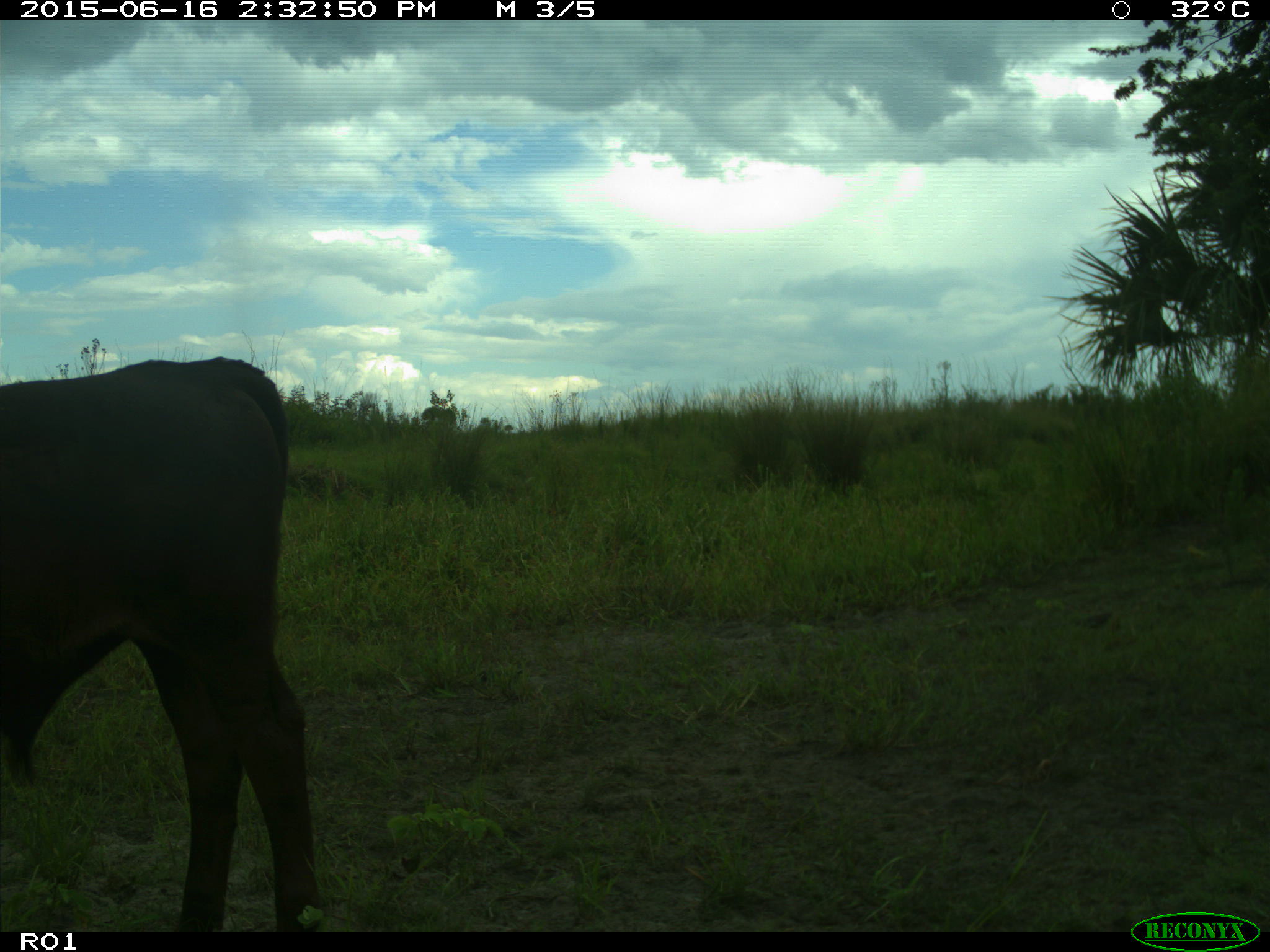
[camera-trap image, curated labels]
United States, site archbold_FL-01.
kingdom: Animalia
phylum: Chordata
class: Mammalia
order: Artiodactyla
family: Bovidae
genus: Bos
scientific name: Bos taurus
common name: domestic cow